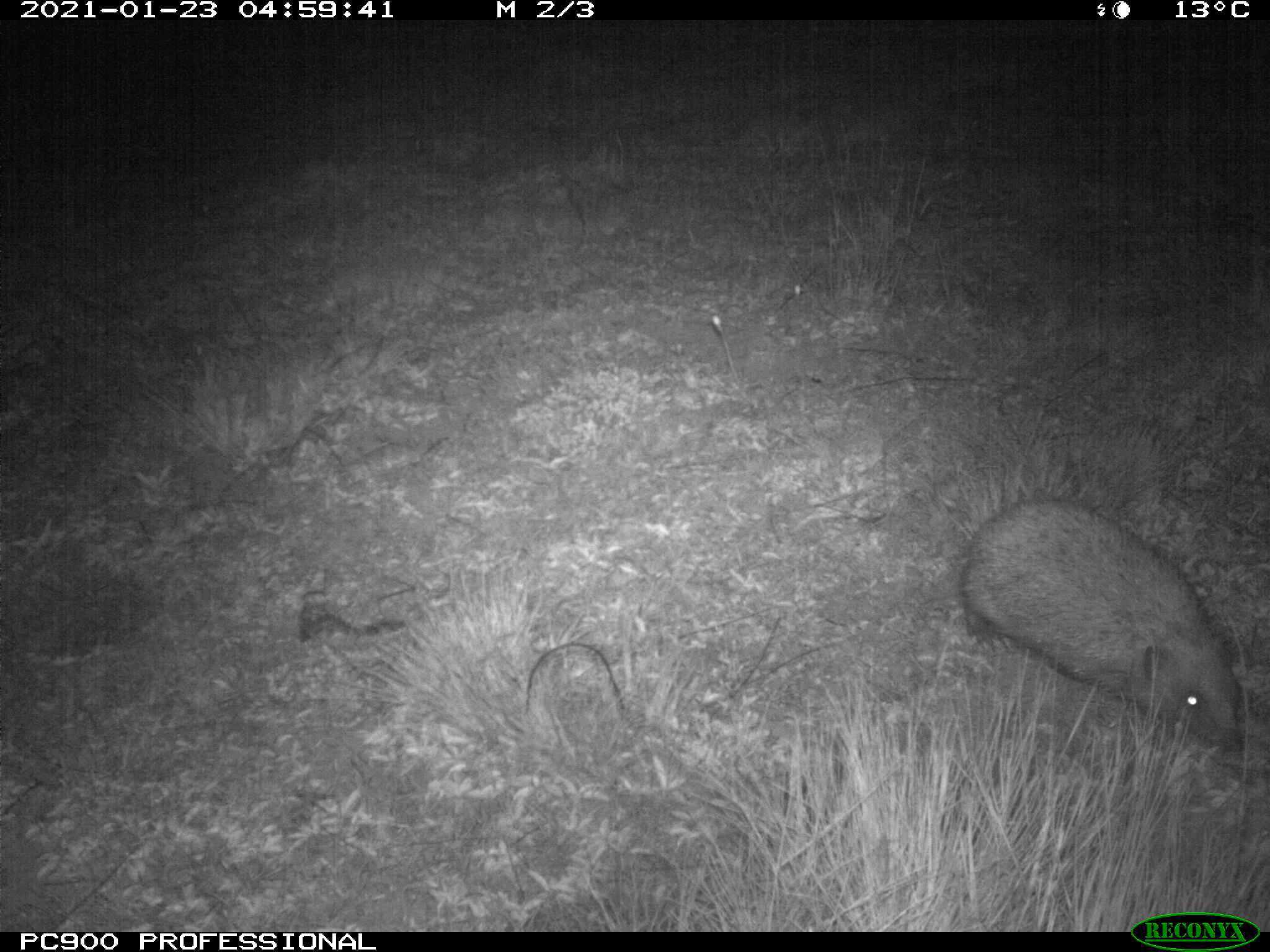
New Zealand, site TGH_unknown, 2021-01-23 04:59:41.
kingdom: Animalia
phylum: Chordata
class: Mammalia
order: Eulipotyphla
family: Erinaceidae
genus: Erinaceus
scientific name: Erinaceus europaeus europaeus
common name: european hedgehog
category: hedgehog